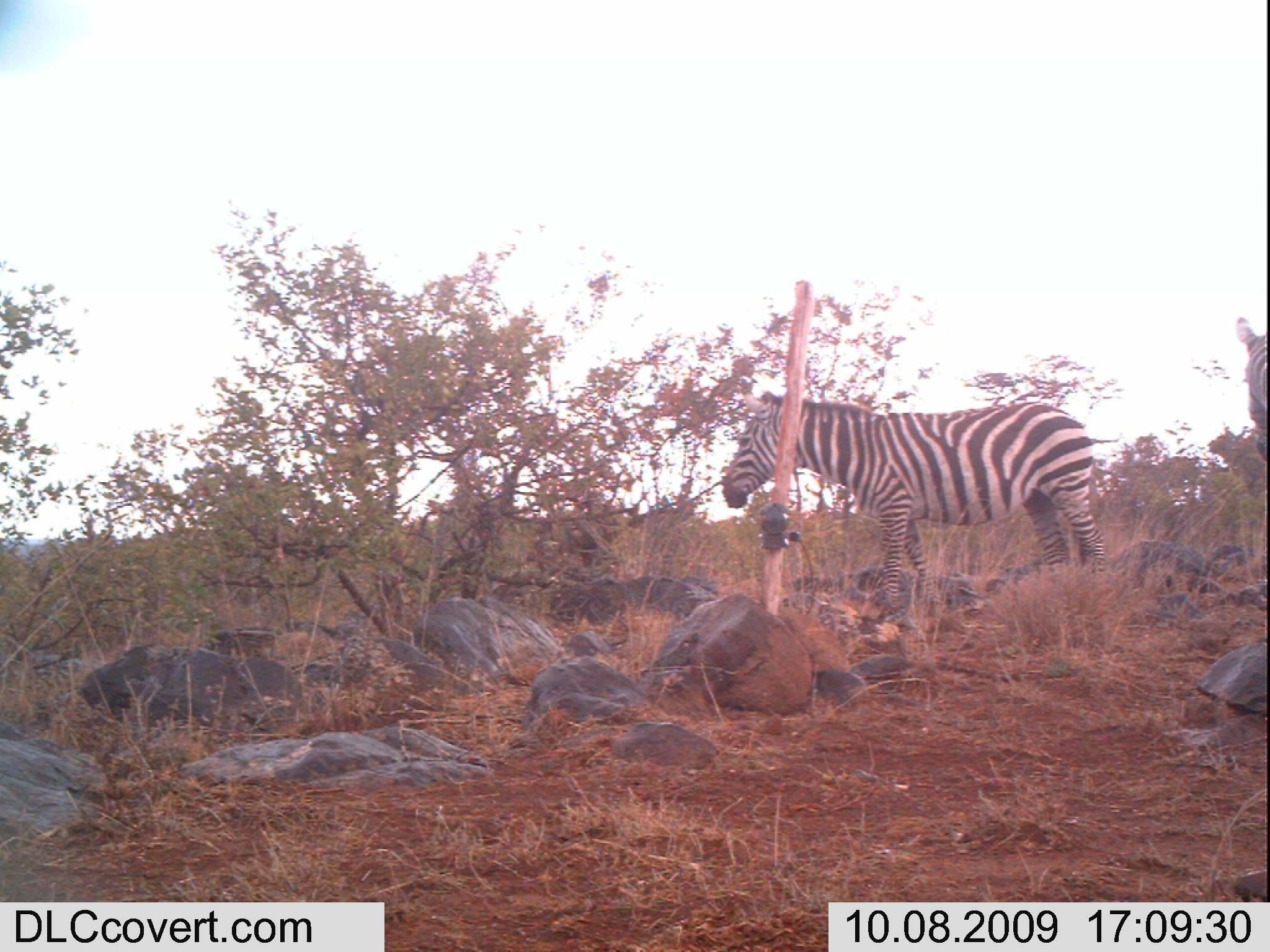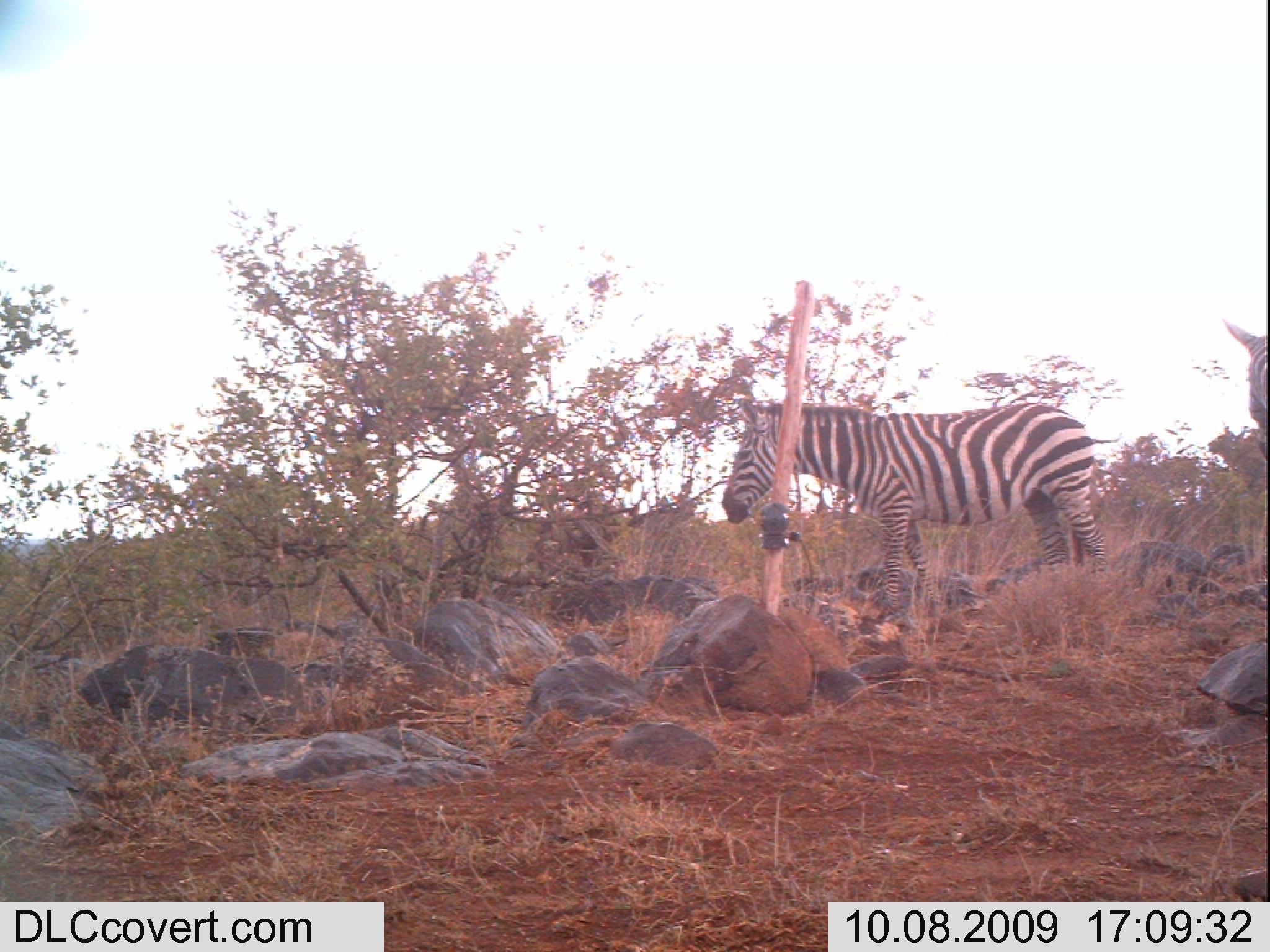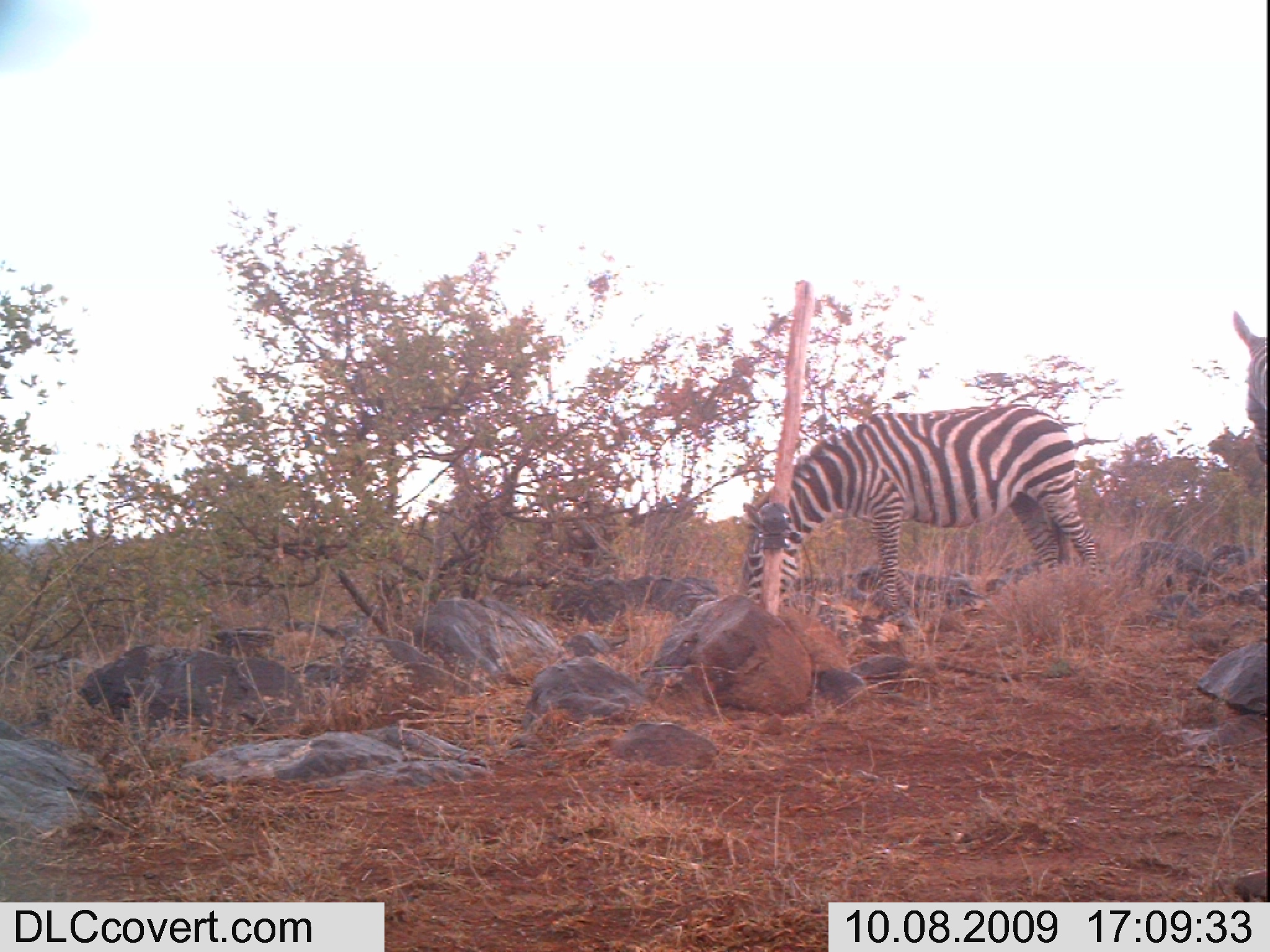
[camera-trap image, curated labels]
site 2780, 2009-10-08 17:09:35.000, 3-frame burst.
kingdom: Animalia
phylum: Chordata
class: Mammalia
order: Perissodactyla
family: Equidae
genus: Equus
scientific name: Equus quagga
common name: plains zebra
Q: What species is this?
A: Equus quagga (plains zebra).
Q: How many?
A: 2.